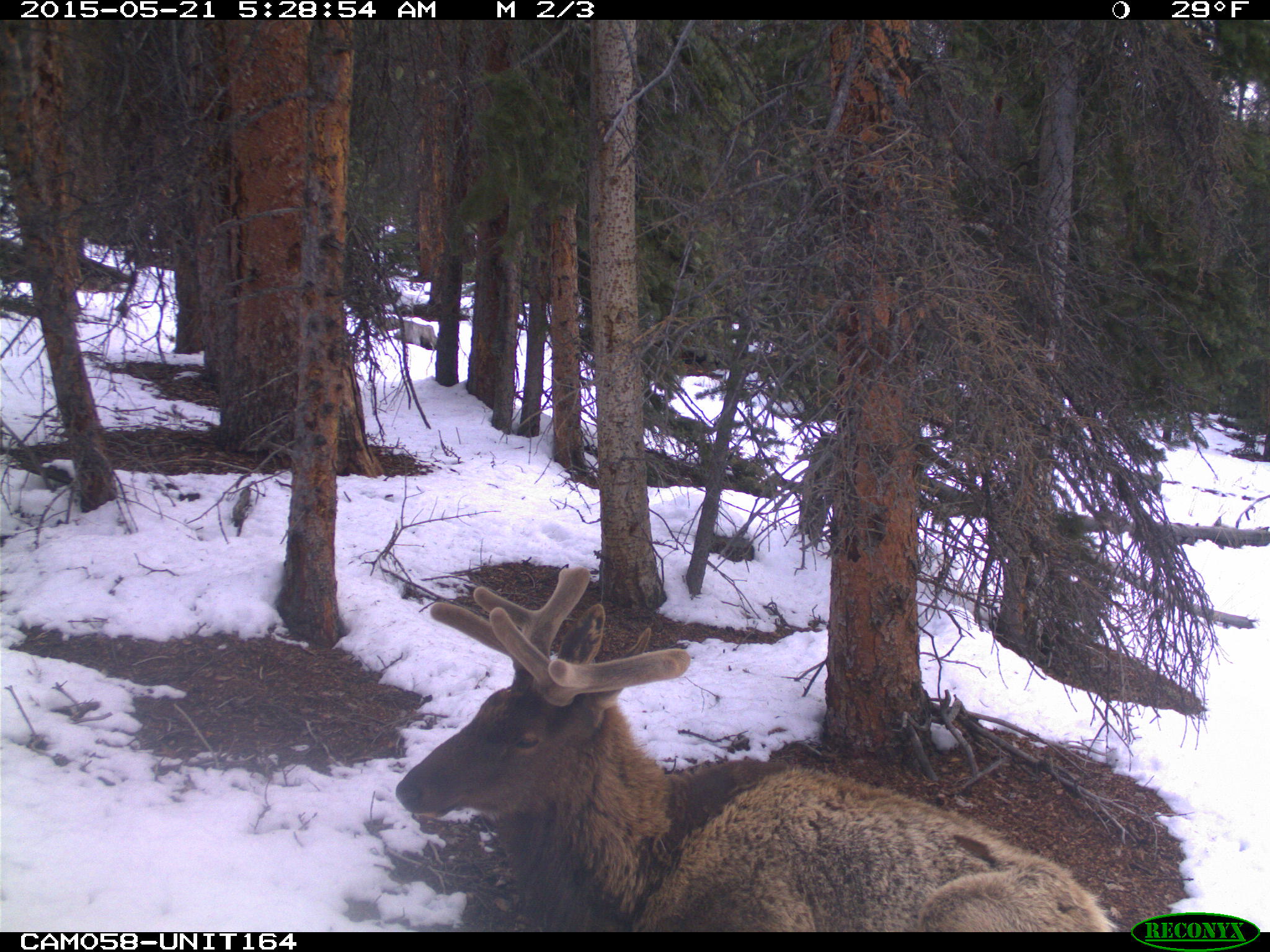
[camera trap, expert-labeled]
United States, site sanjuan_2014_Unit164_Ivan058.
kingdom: Animalia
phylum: Chordata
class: Mammalia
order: Artiodactyla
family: Cervidae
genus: Cervus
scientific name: Cervus elaphus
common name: red deer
Cervus elaphus (red deer).